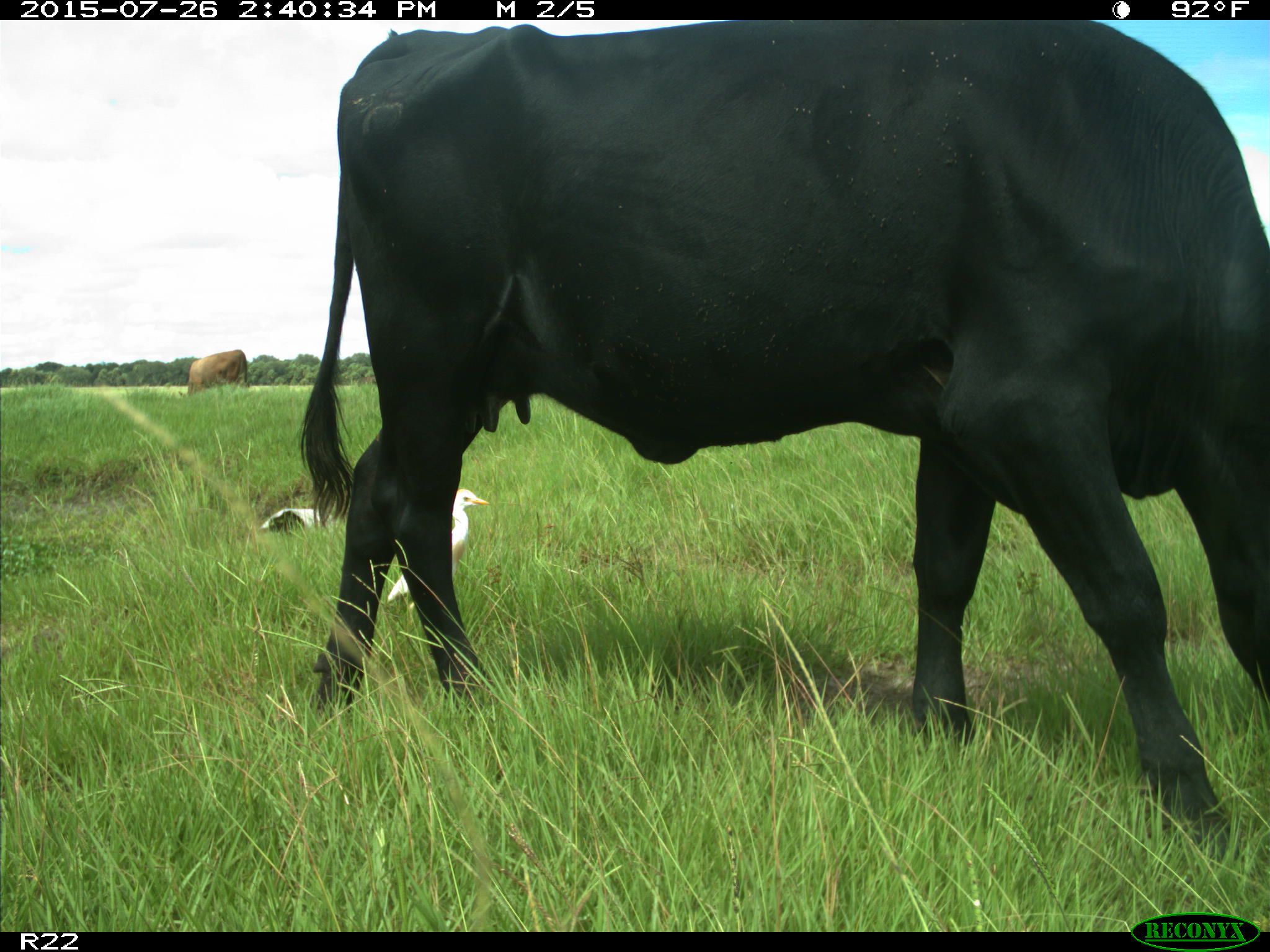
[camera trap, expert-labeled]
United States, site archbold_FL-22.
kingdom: Animalia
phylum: Chordata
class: Mammalia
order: Artiodactyla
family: Bovidae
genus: Bos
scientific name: Bos taurus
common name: domestic cow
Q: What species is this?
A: Bos taurus (domestic cow).